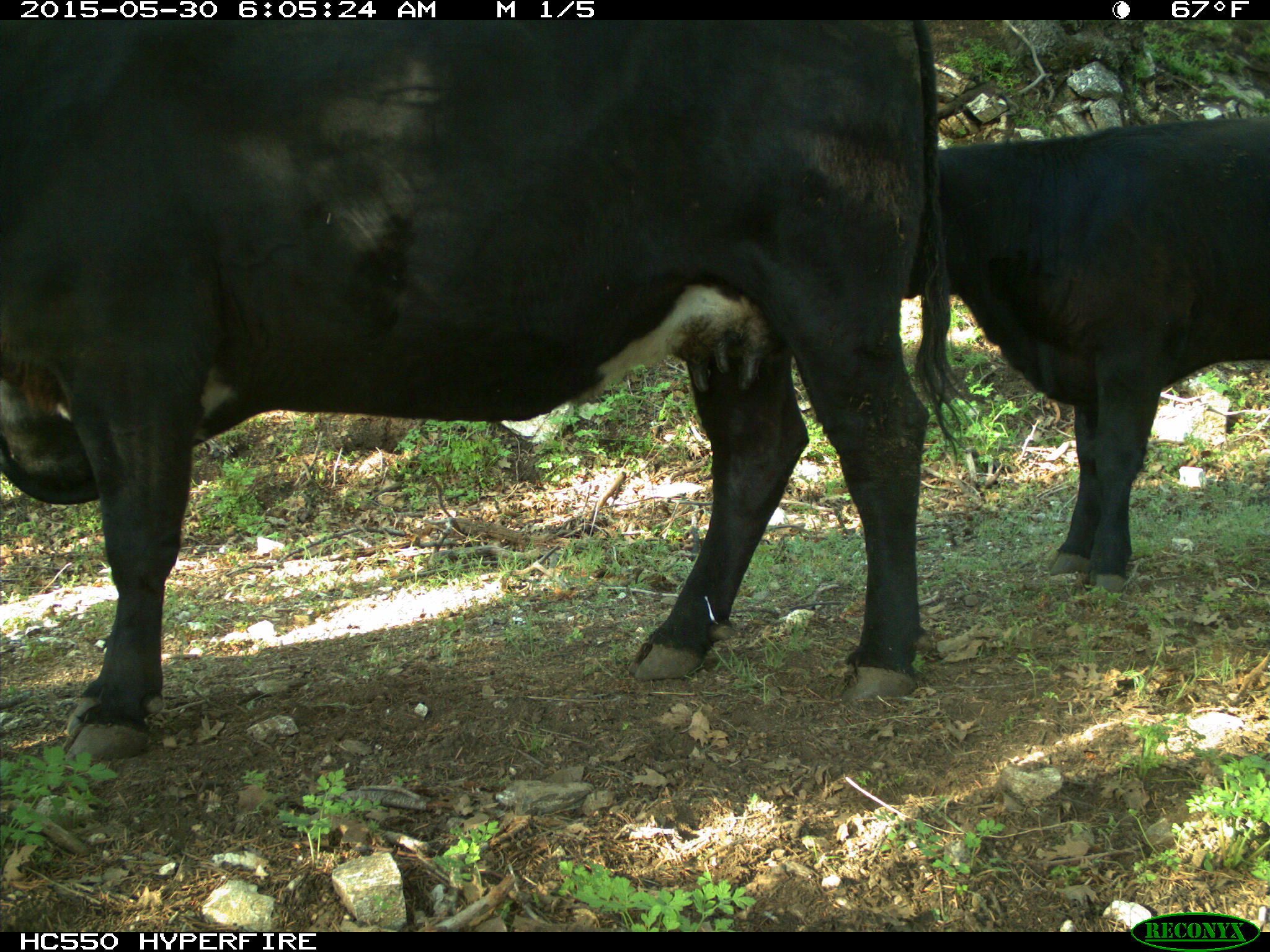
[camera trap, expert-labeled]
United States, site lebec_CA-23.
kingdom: Animalia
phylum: Chordata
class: Mammalia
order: Artiodactyla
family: Bovidae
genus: Bos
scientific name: Bos taurus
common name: domestic cow